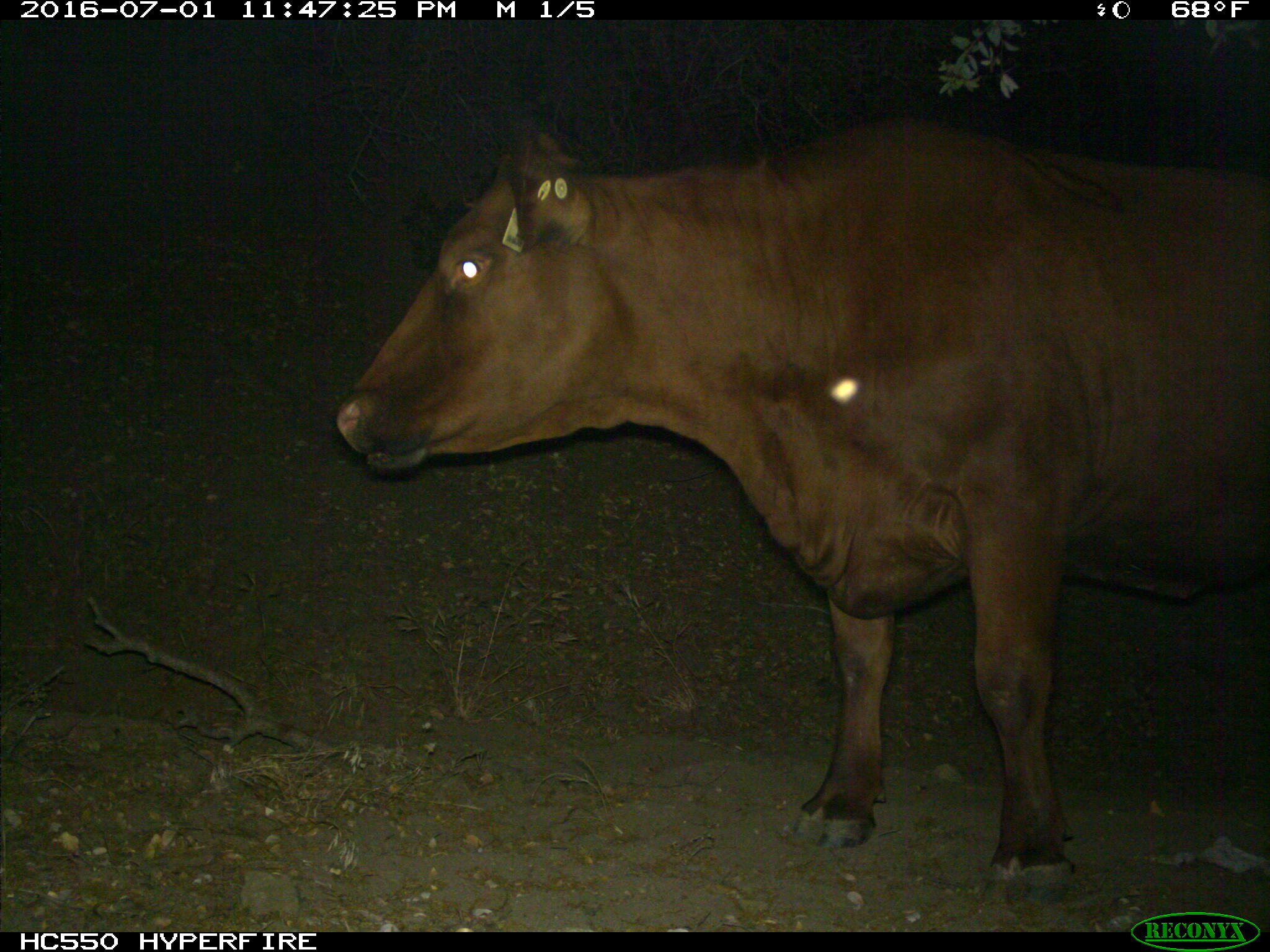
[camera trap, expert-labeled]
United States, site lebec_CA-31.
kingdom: Animalia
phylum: Chordata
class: Mammalia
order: Artiodactyla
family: Bovidae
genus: Bos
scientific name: Bos taurus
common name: domestic cow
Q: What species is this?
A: Bos taurus (domestic cow).